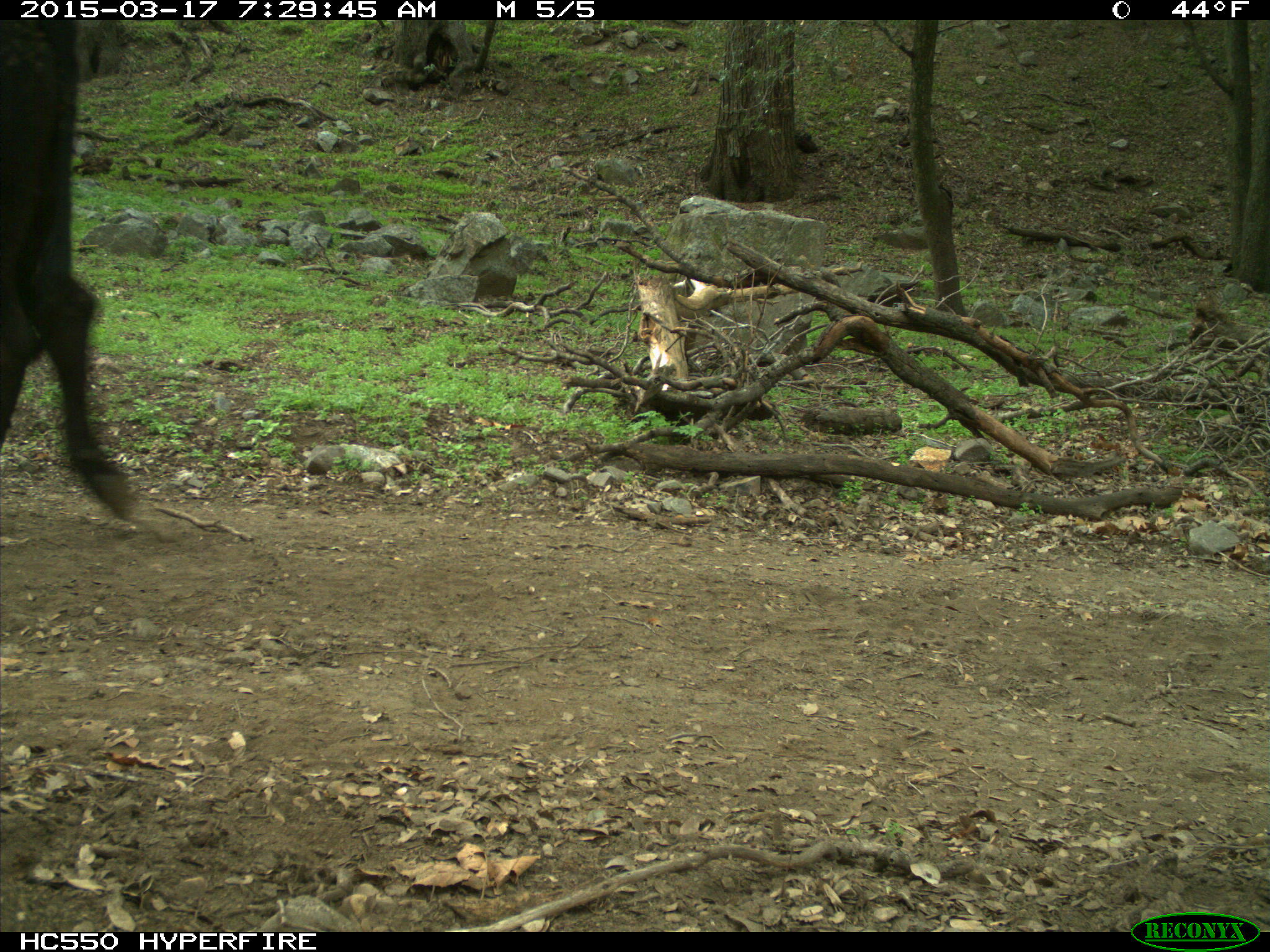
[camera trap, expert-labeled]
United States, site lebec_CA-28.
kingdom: Animalia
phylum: Chordata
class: Mammalia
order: Artiodactyla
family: Bovidae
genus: Bos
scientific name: Bos taurus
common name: domestic cow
Bos taurus (domestic cow).